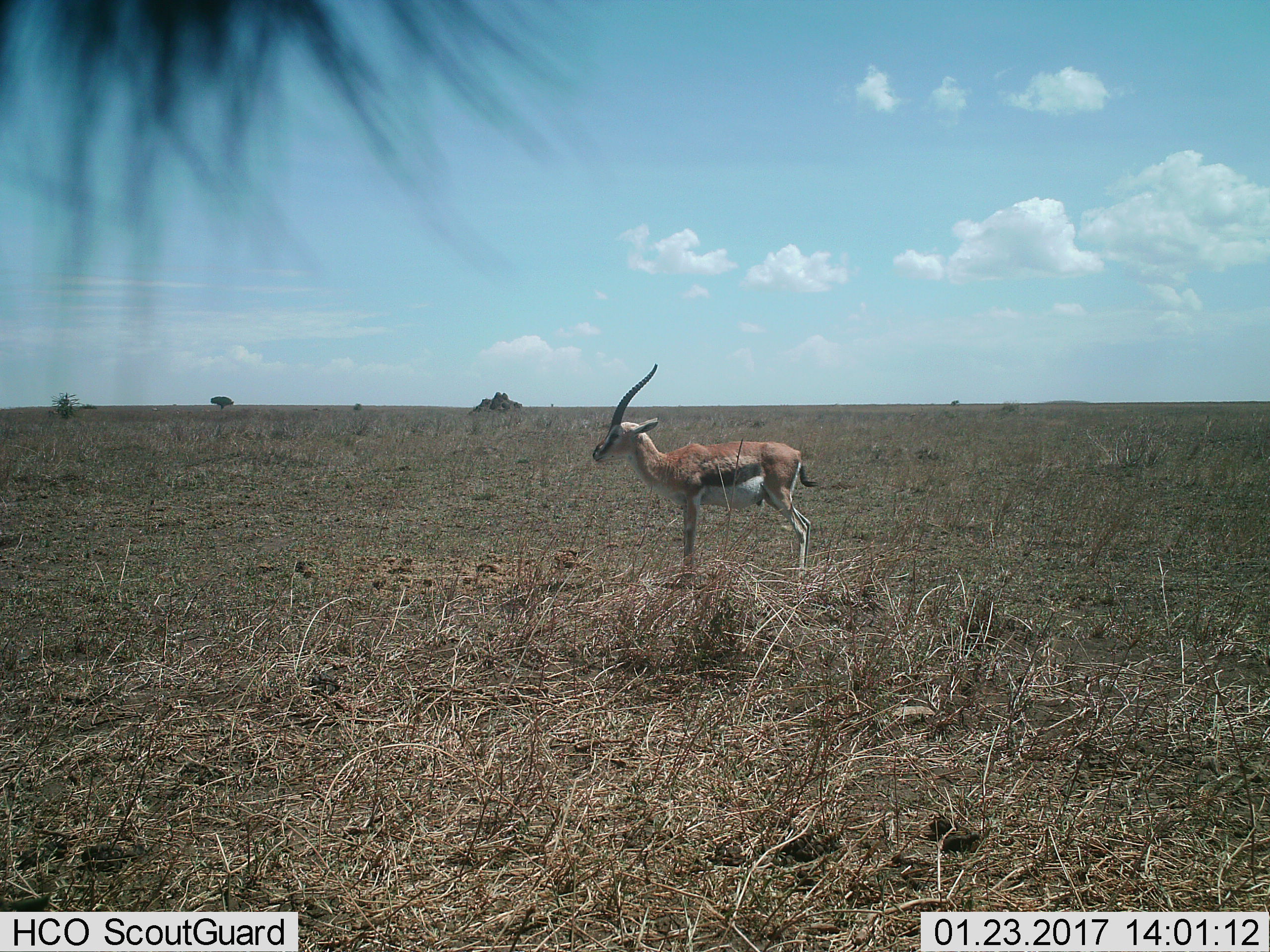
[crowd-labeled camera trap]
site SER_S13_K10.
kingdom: Animalia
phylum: Chordata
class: Mammalia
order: Artiodactyla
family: Bovidae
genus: Eudorcas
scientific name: Eudorcas thomsonii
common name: thomson's gazelle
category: gazellethomsons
Gazellethomsons (thomson's gazelle) (Eudorcas thomsonii), count 1. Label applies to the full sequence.